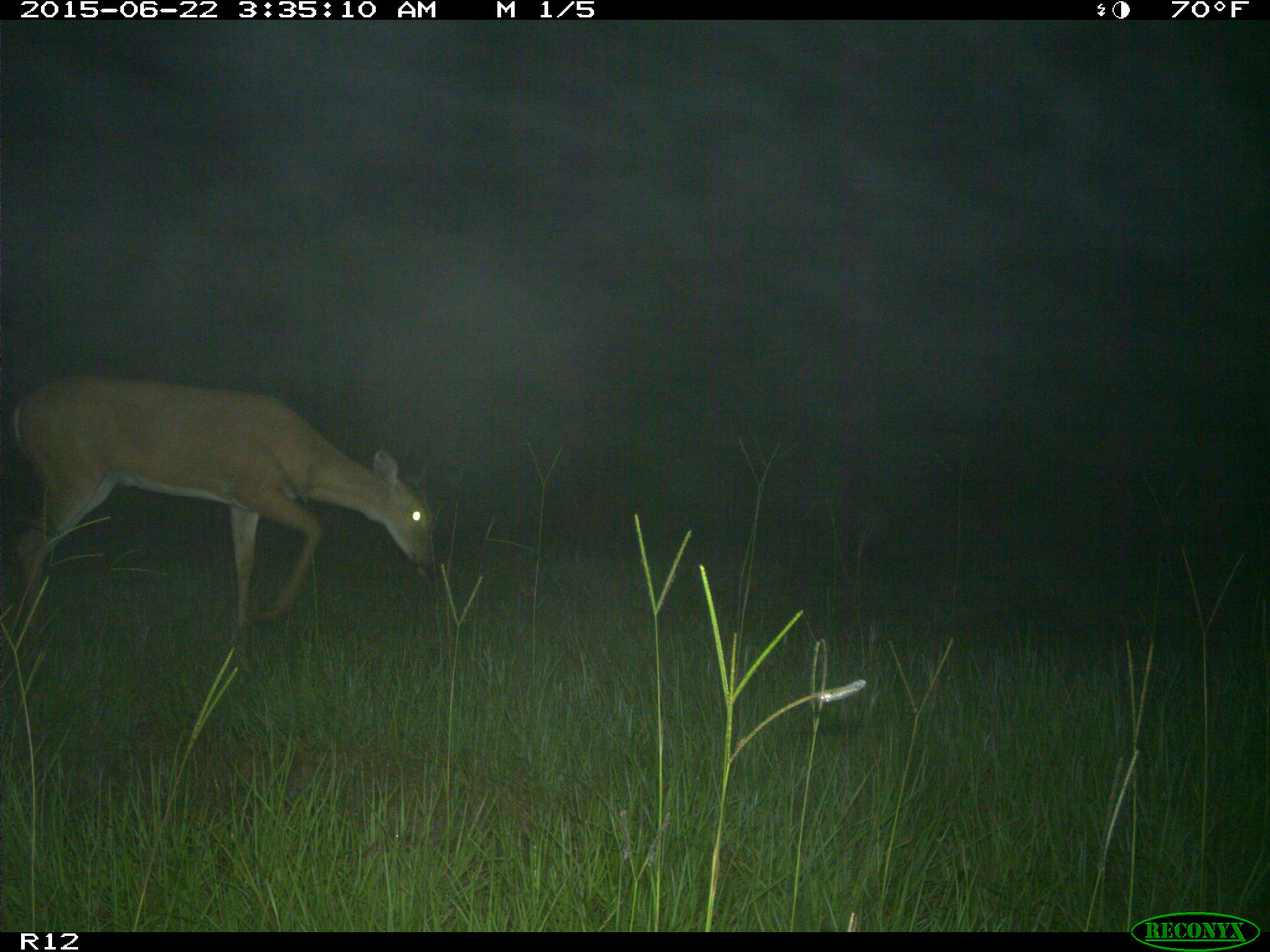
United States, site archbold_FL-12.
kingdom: Animalia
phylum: Chordata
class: Mammalia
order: Artiodactyla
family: Cervidae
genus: Odocoileus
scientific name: Odocoileus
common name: deer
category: unidentified deer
Unidentified deer (deer) (Odocoileus).